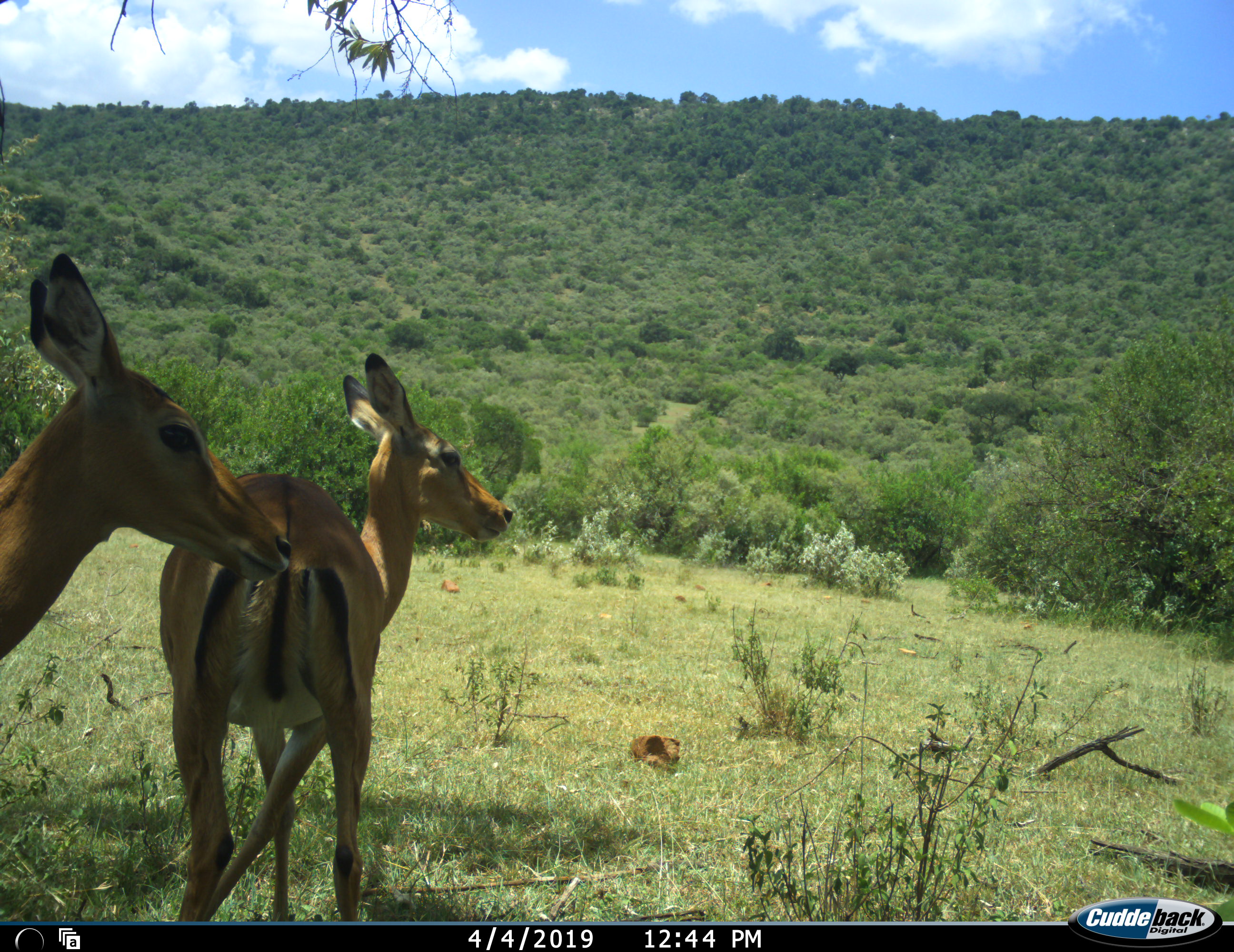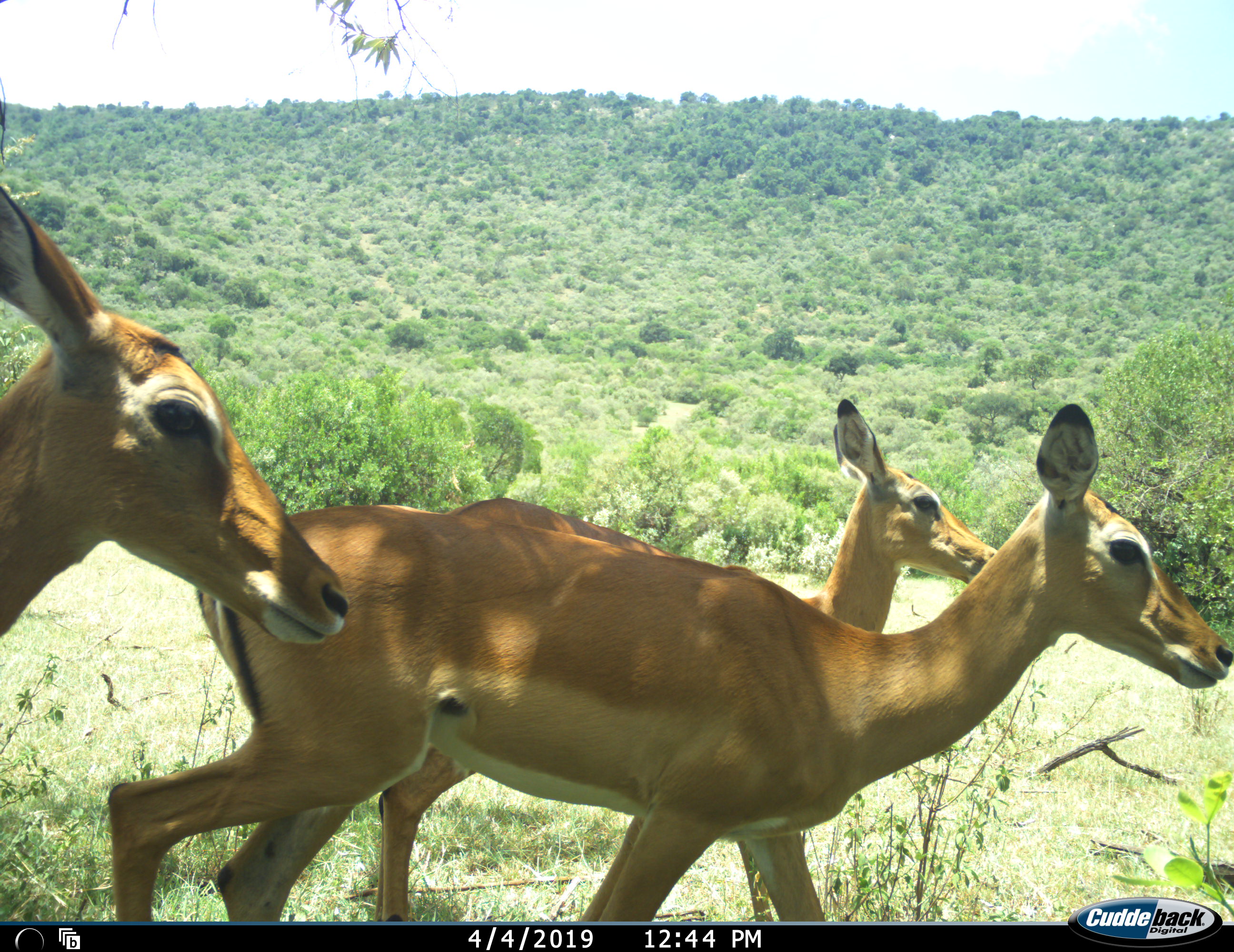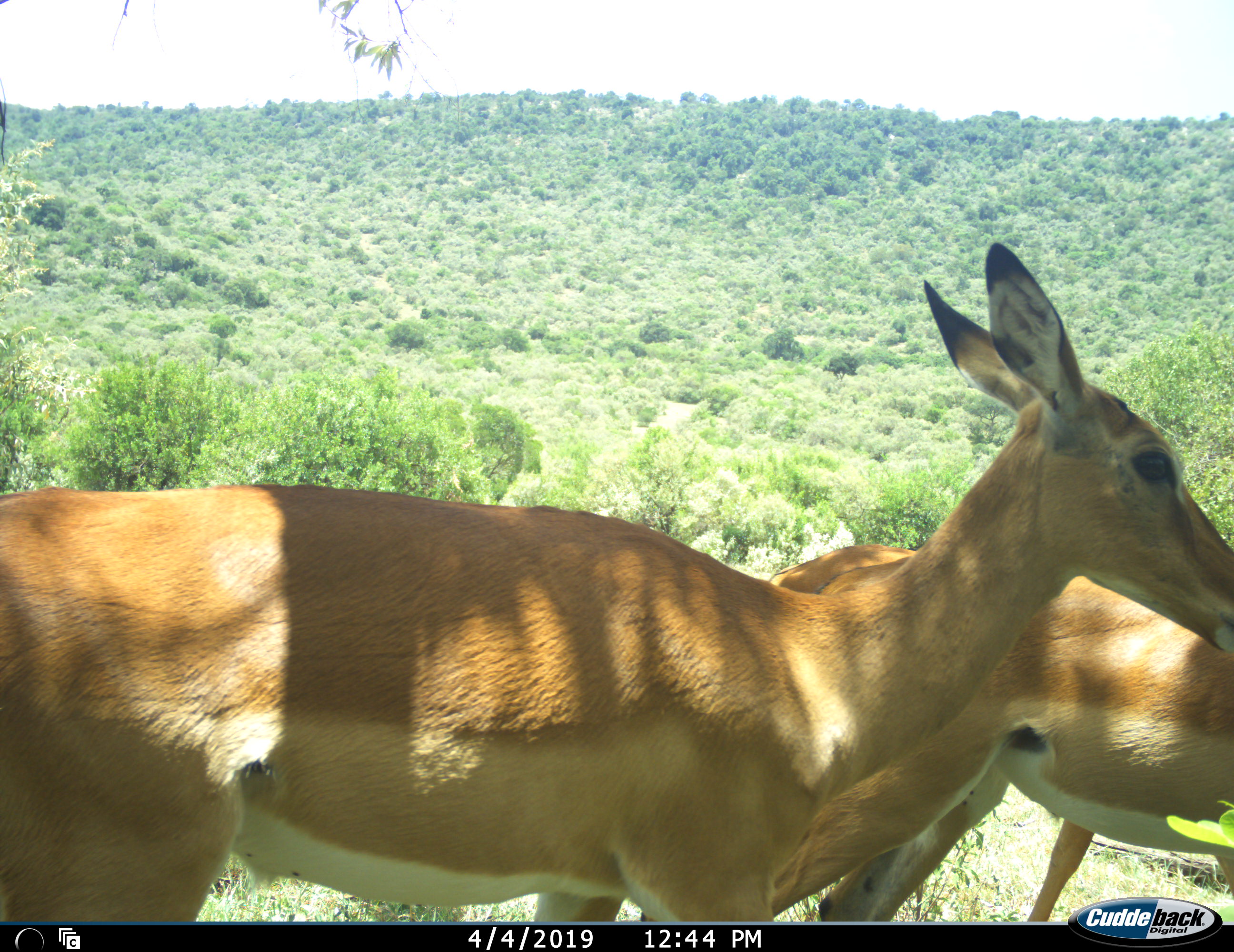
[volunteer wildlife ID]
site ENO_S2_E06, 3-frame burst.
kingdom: Animalia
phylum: Chordata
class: Mammalia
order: Artiodactyla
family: Bovidae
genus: Aepyceros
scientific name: Aepyceros melampus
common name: impala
Impala (Aepyceros melampus), count 3. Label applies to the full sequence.